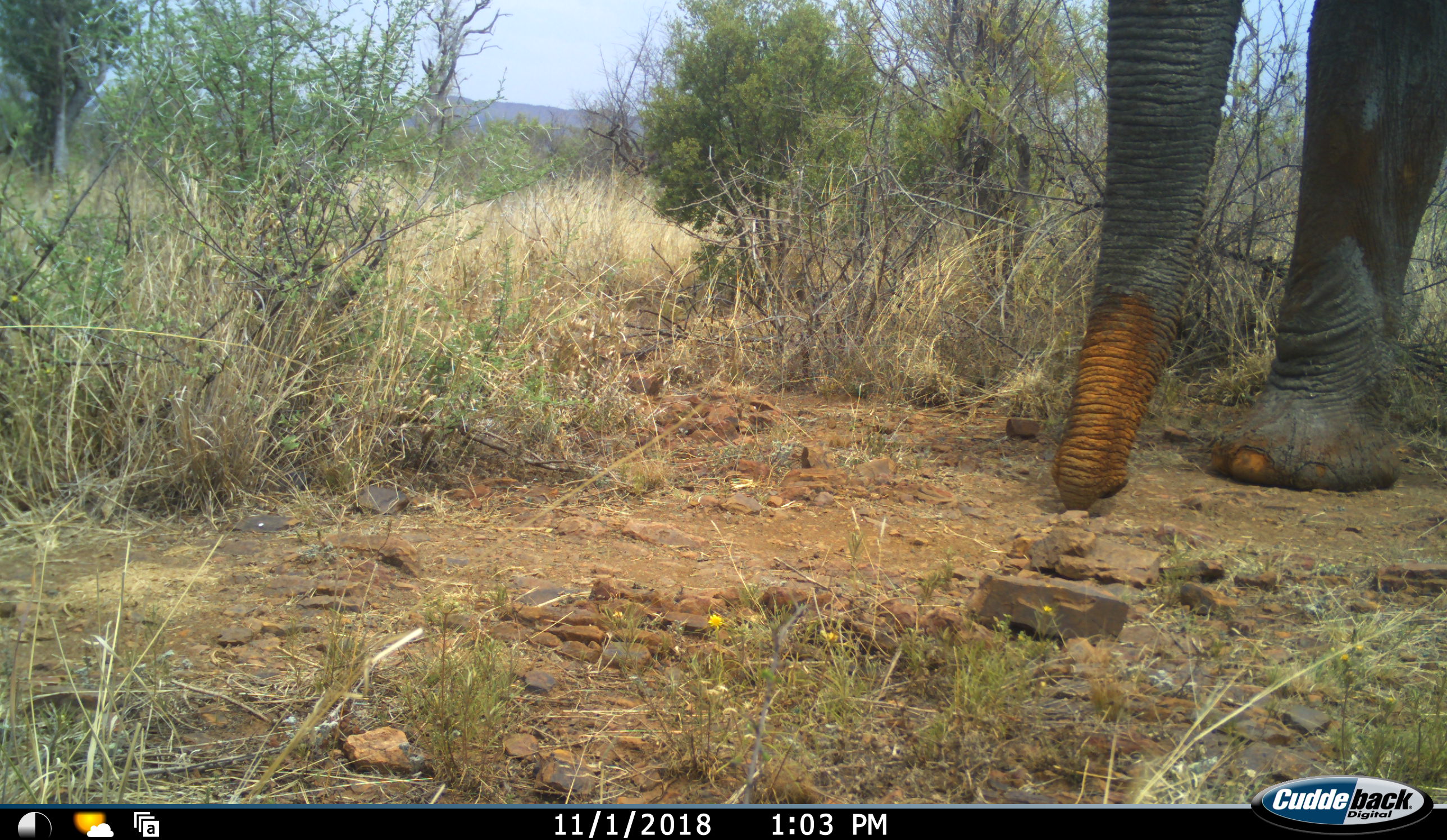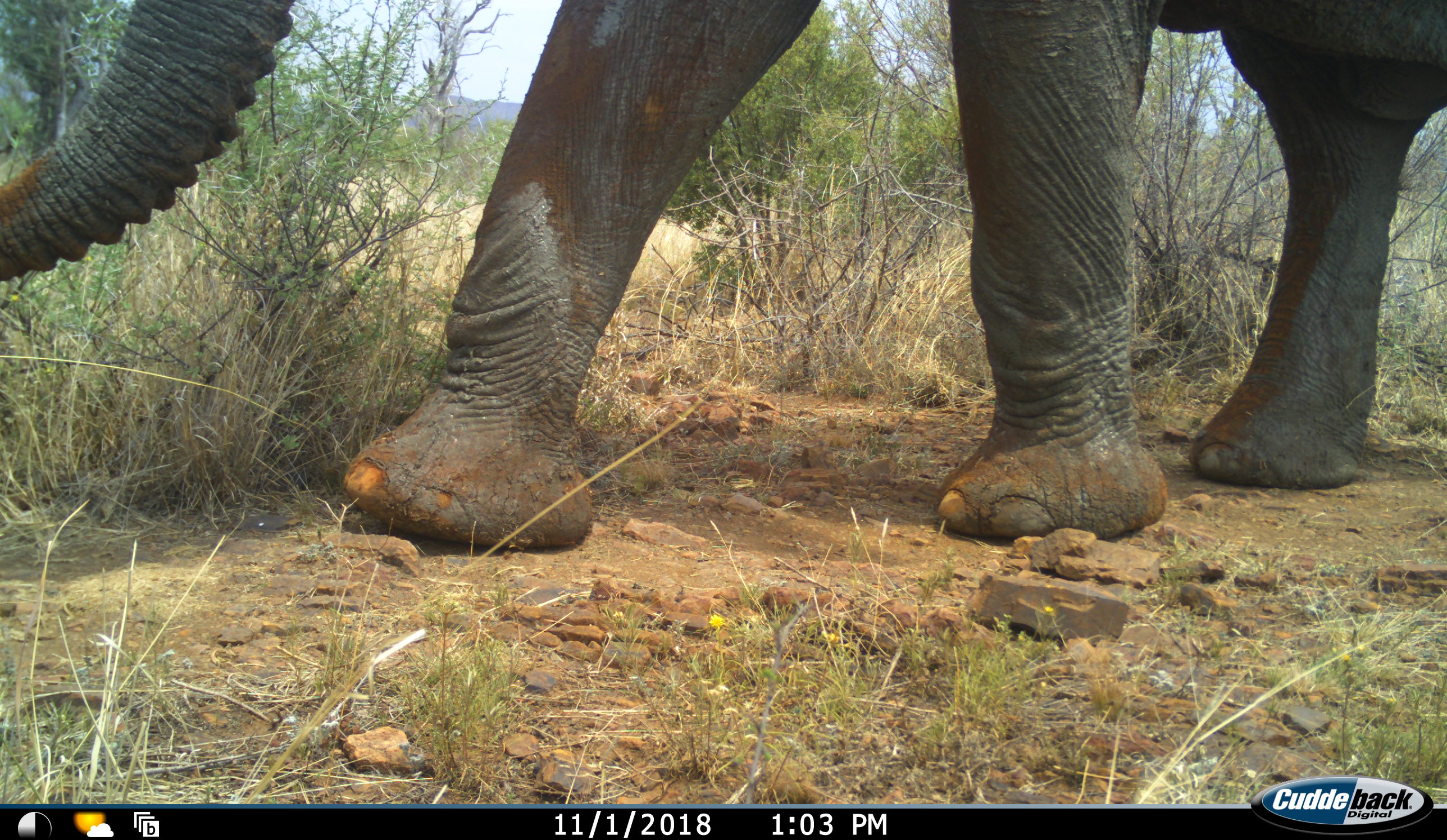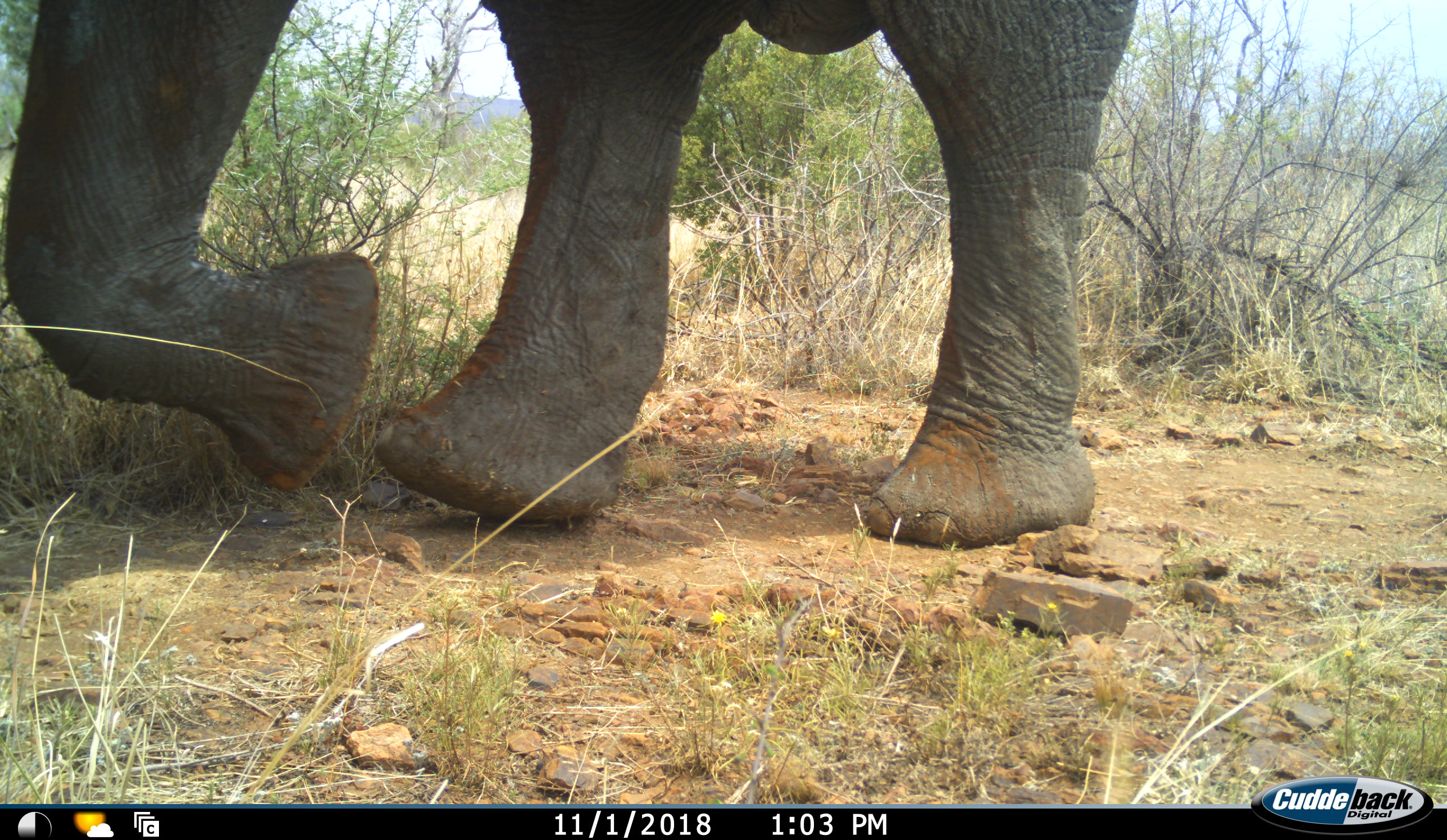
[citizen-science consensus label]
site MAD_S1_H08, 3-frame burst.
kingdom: Animalia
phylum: Chordata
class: Mammalia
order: Proboscidea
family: Elephantidae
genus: Loxodonta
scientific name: Loxodonta africana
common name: african bush elephant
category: elephant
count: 1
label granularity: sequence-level